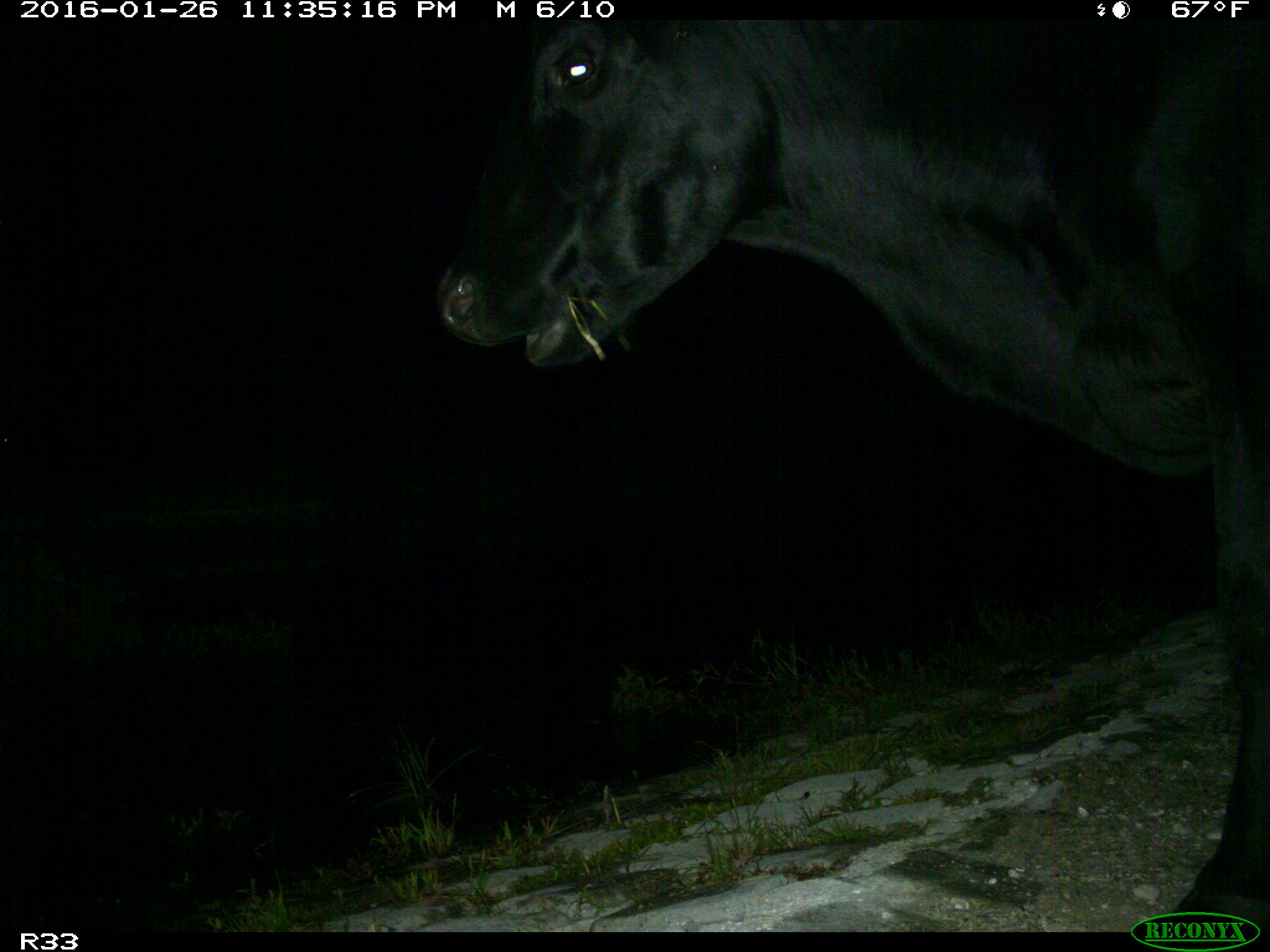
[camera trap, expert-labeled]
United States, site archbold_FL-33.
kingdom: Animalia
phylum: Chordata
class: Mammalia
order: Artiodactyla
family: Bovidae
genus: Bos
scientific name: Bos taurus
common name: domestic cow